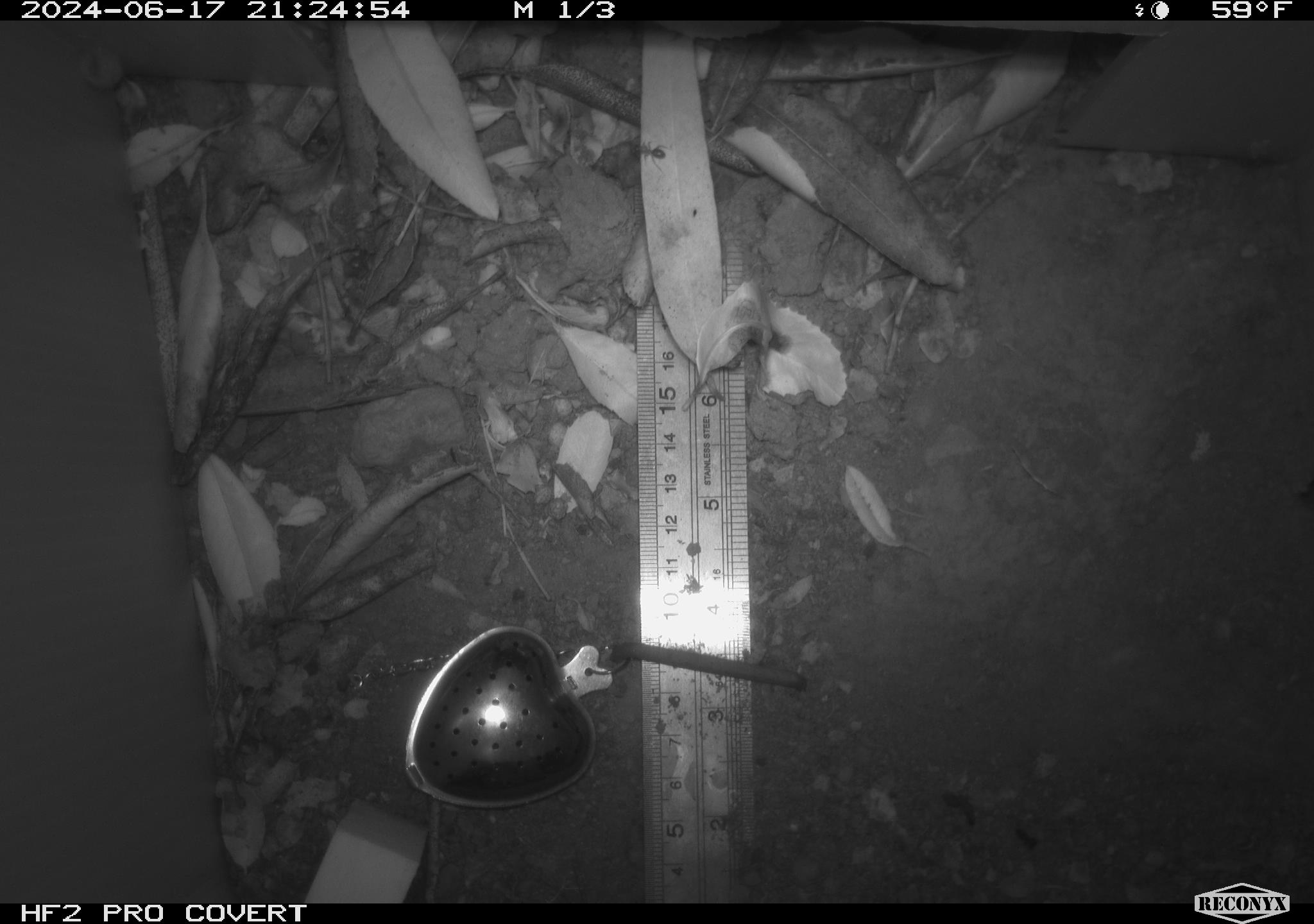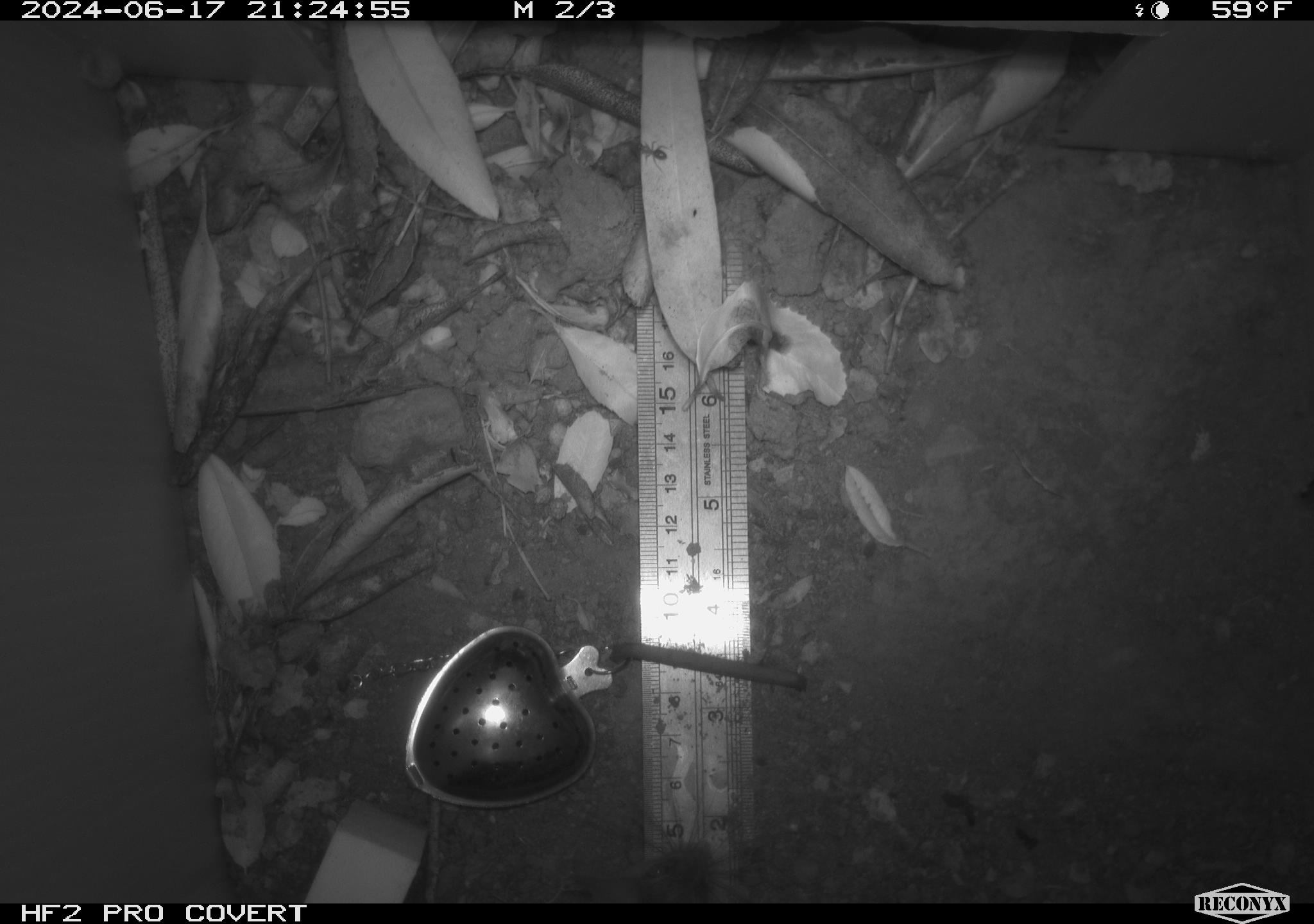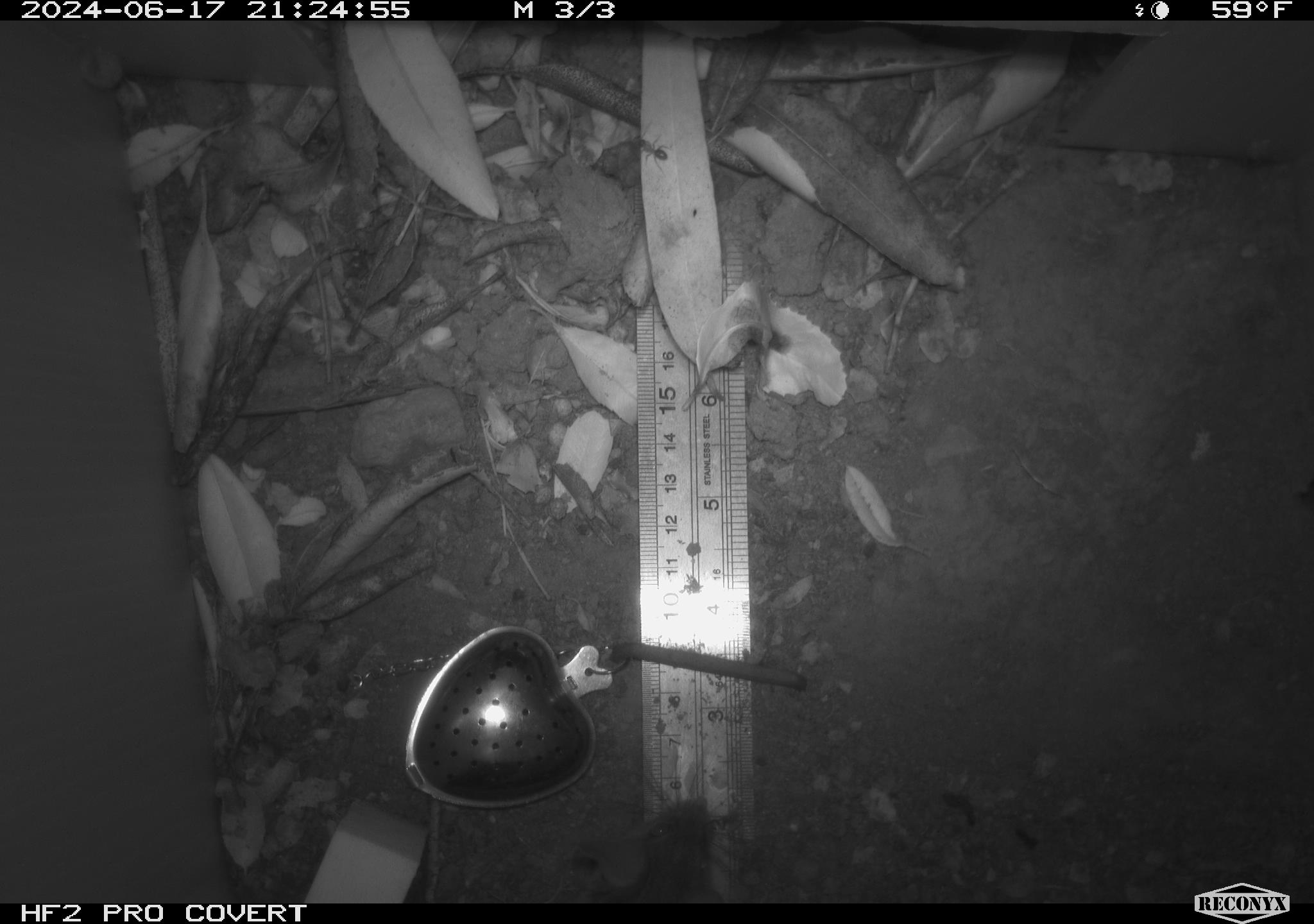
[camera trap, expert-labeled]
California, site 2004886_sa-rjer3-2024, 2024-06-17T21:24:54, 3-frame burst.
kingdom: Animalia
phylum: Chordata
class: Mammalia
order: Rodentia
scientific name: Rodentia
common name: mouse species